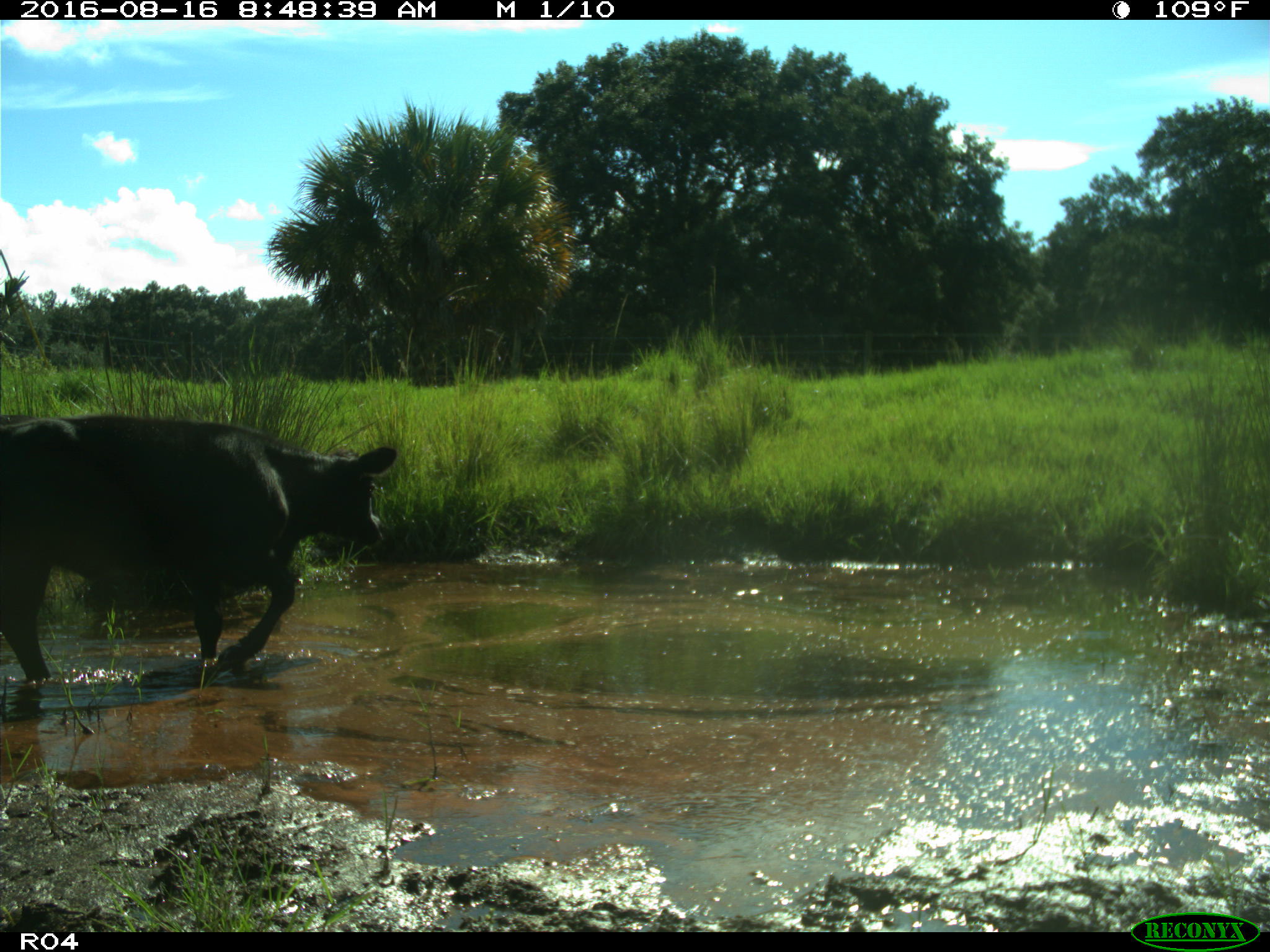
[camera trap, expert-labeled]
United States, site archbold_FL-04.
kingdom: Animalia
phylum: Chordata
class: Mammalia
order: Artiodactyla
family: Bovidae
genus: Bos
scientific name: Bos taurus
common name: domestic cow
Bos taurus (domestic cow).